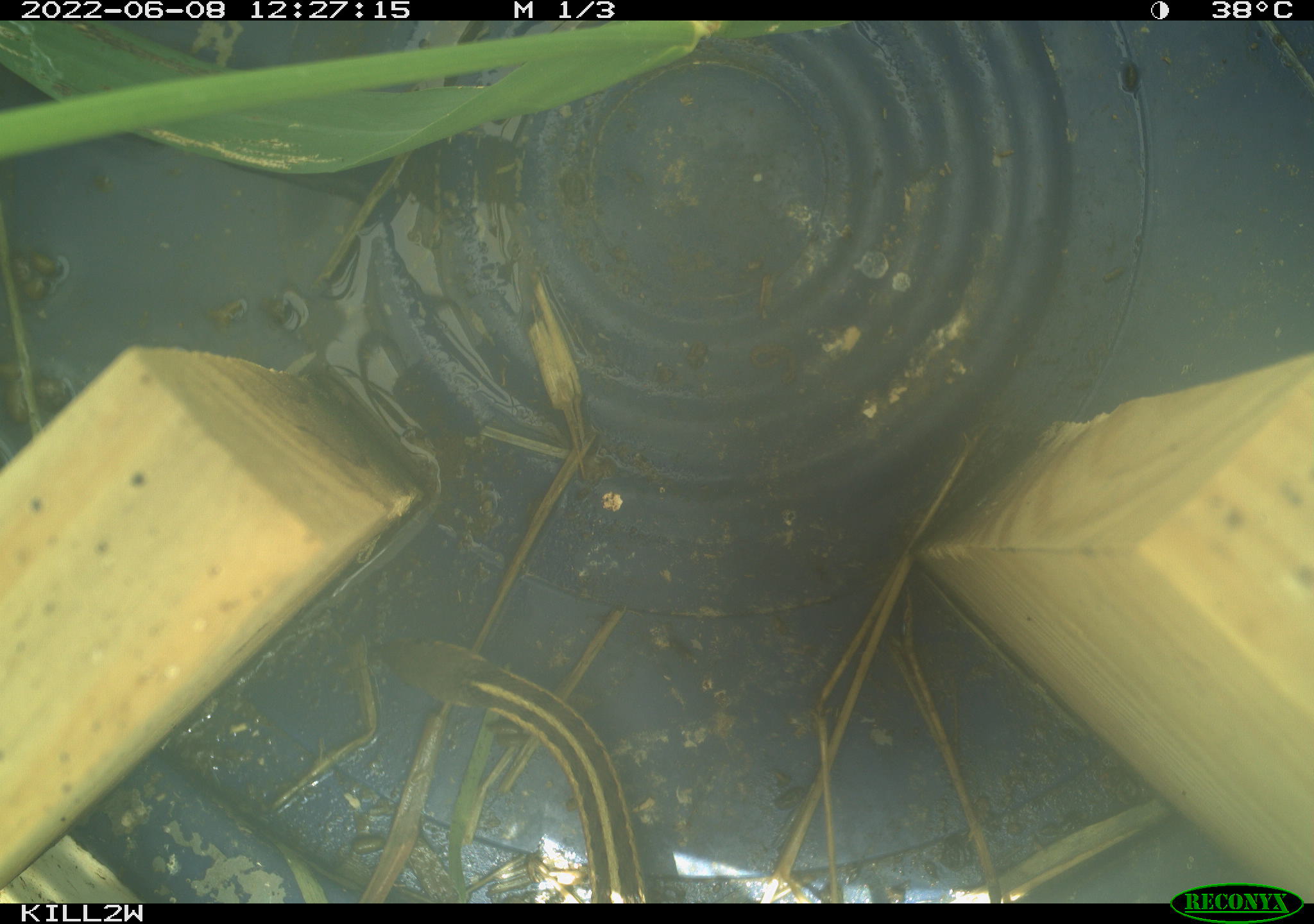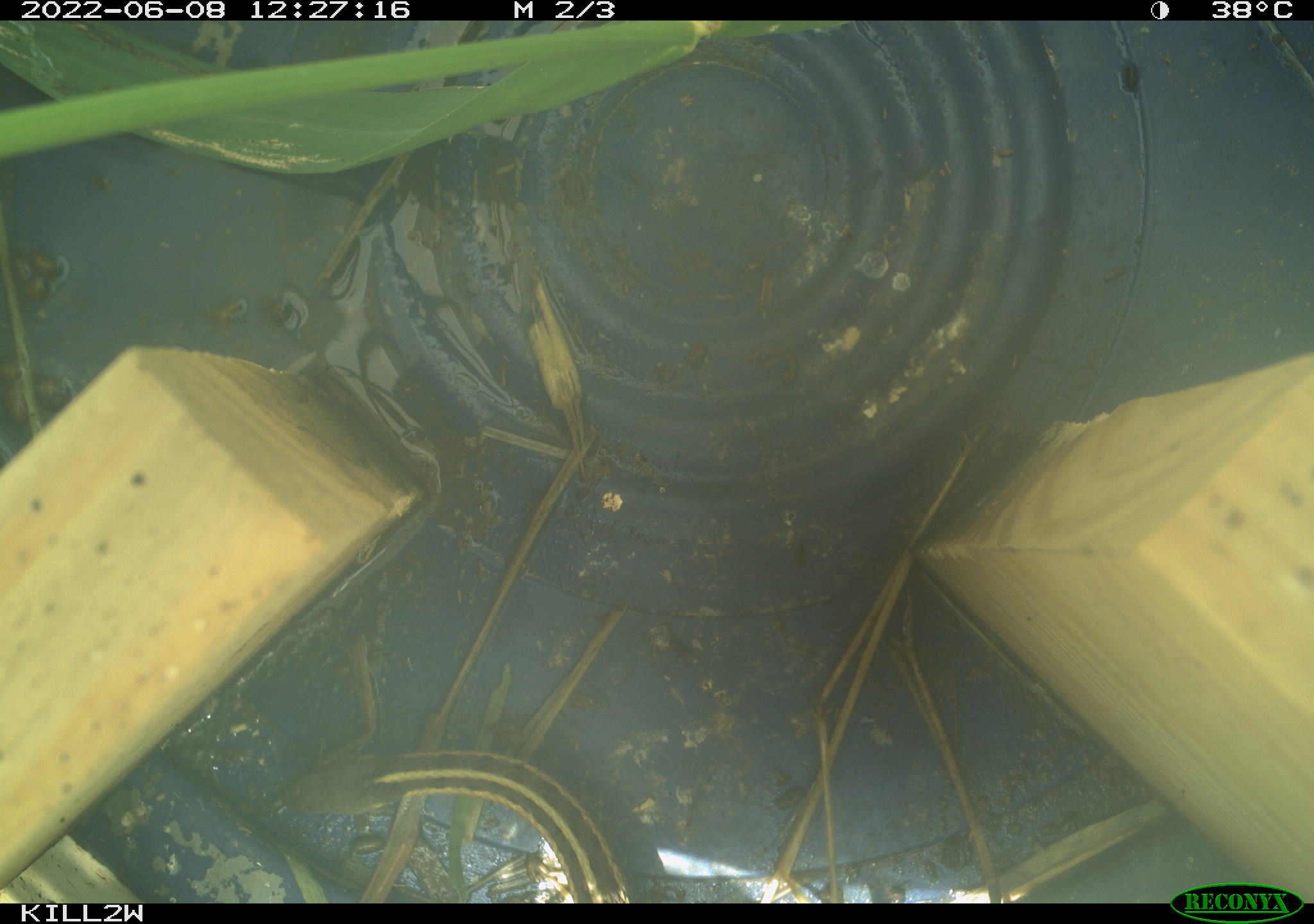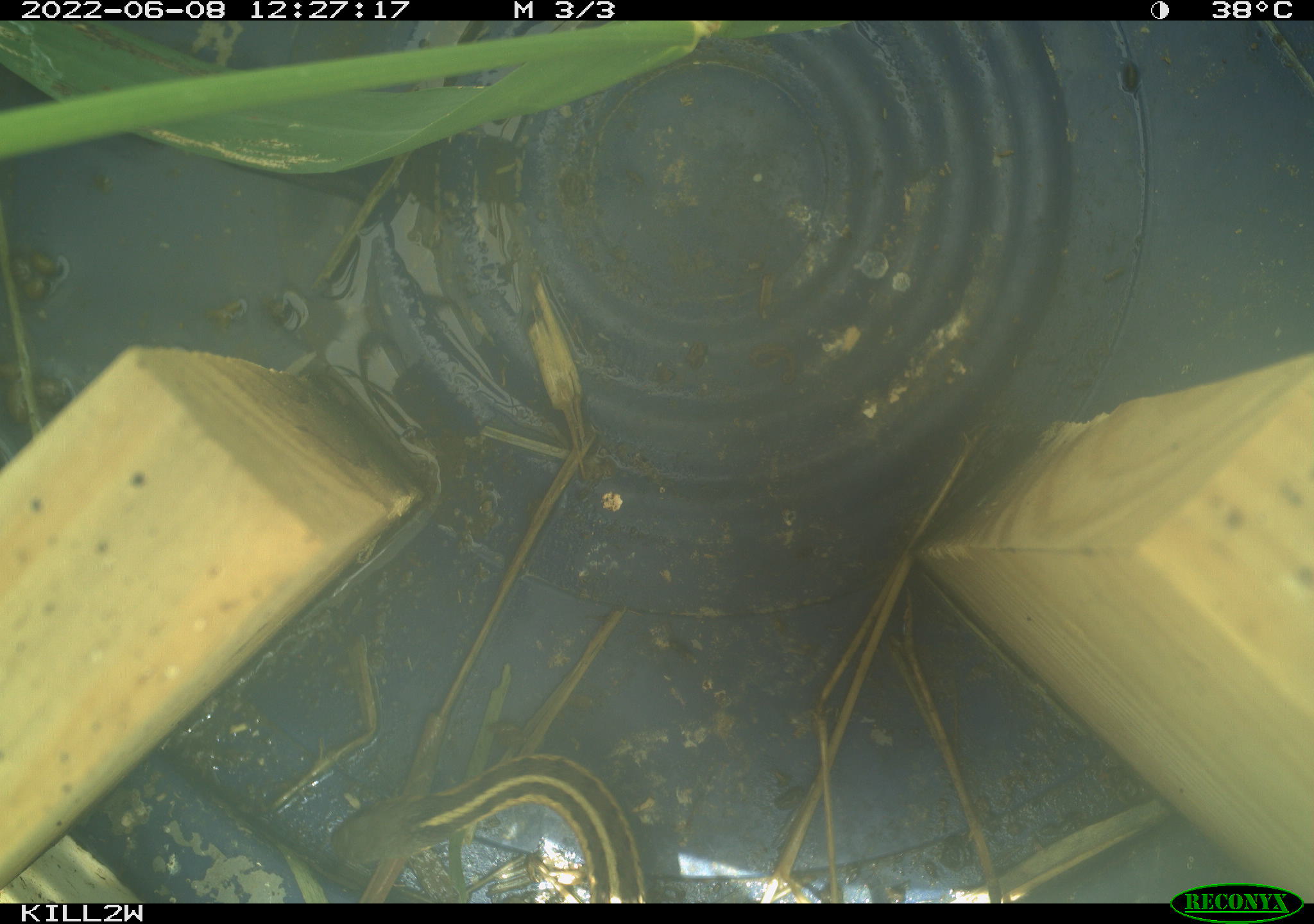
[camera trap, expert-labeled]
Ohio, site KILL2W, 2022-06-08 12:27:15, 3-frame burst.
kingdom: Animalia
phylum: Chordata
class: Reptilia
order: Squamata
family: Colubridae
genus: Thamnophis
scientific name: Thamnophis sirtalis sirtalis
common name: eastern gartersnake